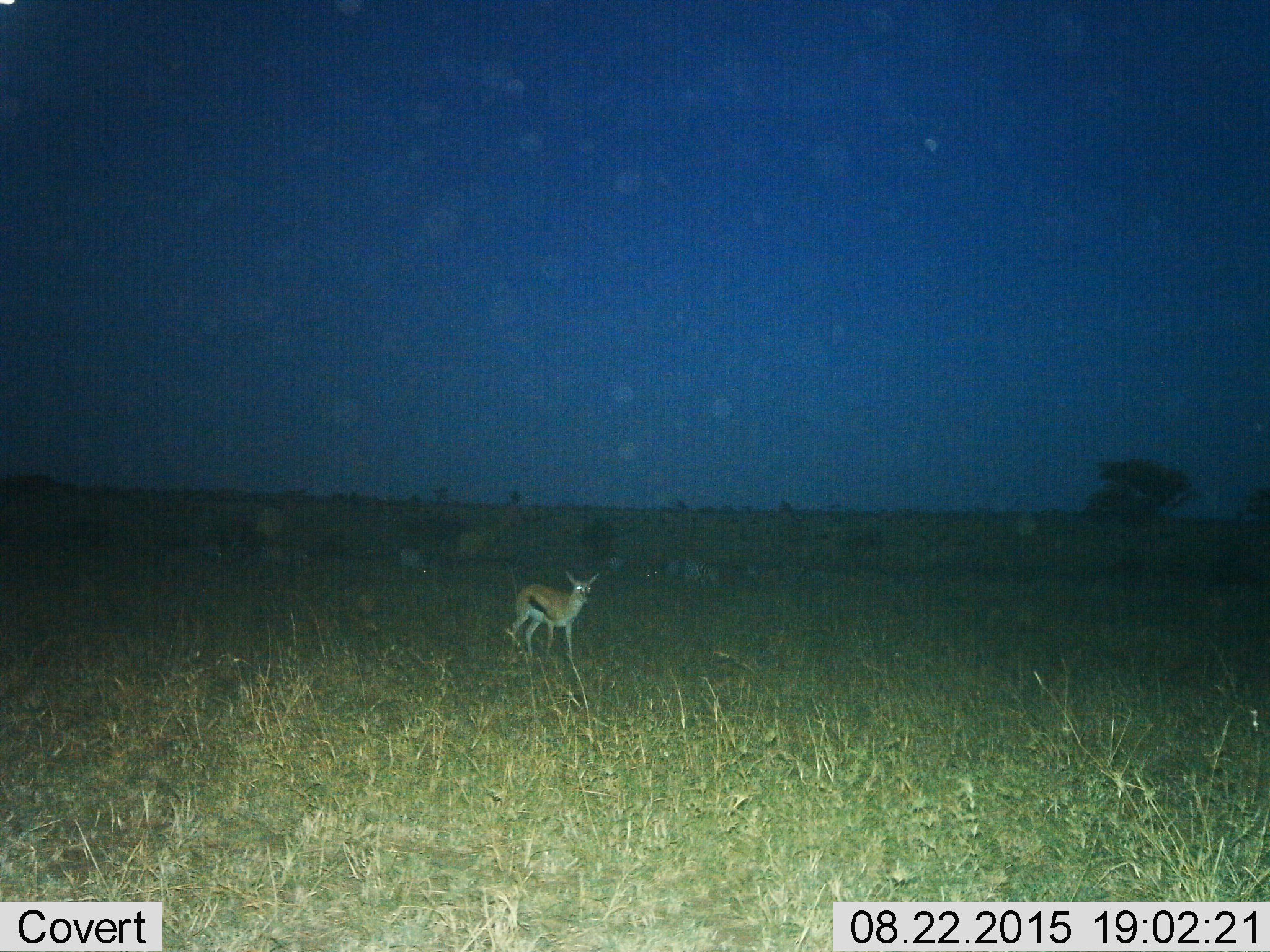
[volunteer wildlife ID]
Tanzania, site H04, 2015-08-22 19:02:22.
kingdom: Animalia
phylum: Chordata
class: Mammalia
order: Artiodactyla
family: Bovidae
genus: Eudorcas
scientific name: Eudorcas thomsonii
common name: thomson's gazelle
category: gazellethomsons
Gazellethomsons (thomson's gazelle) (Eudorcas thomsonii), count 1. Behavior (volunteer vote fractions): standing 60%, resting 0%, moving 50%, interacting 0%. Young present (vote fraction): 20%. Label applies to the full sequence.